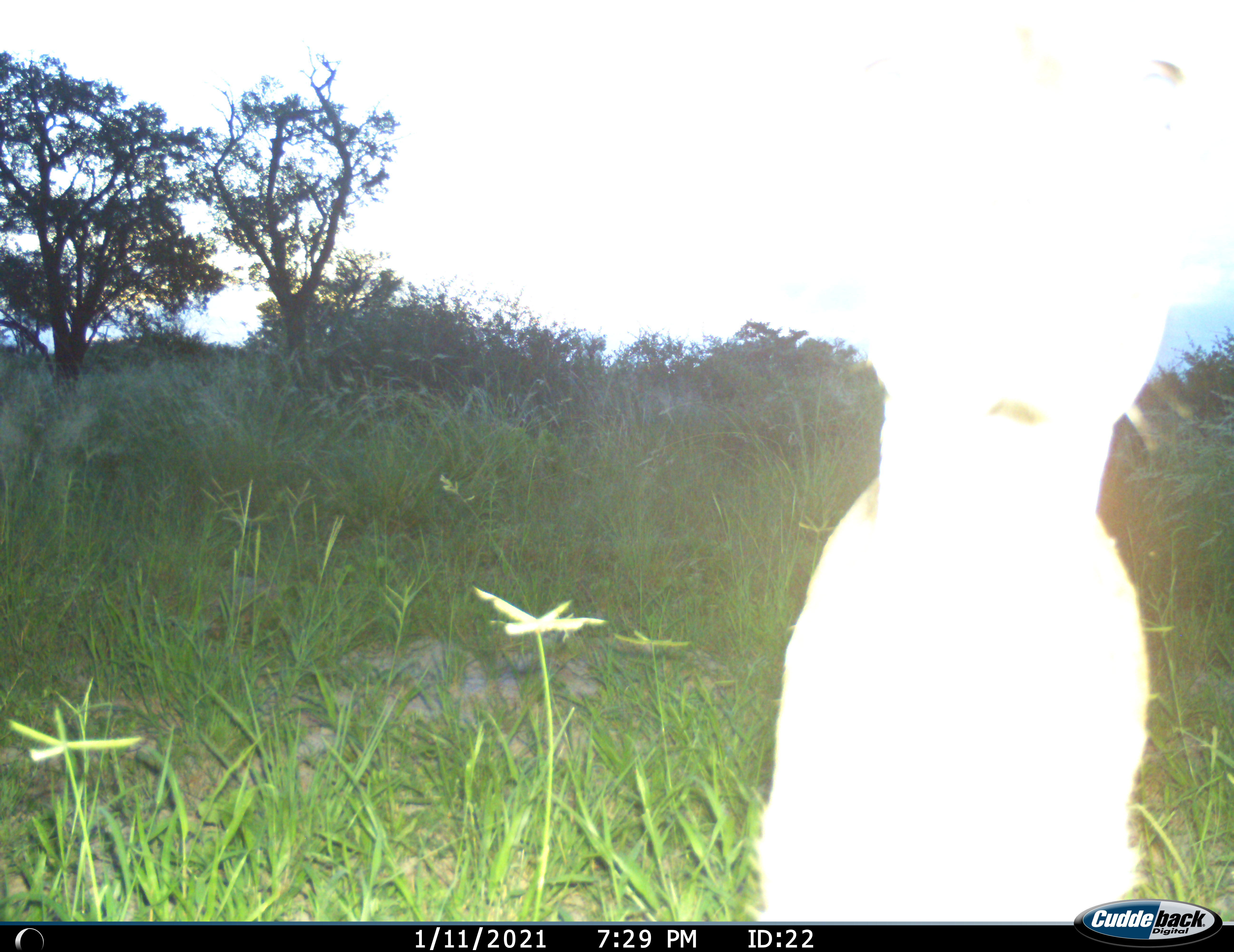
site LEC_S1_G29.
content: unidentified animal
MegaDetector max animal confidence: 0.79